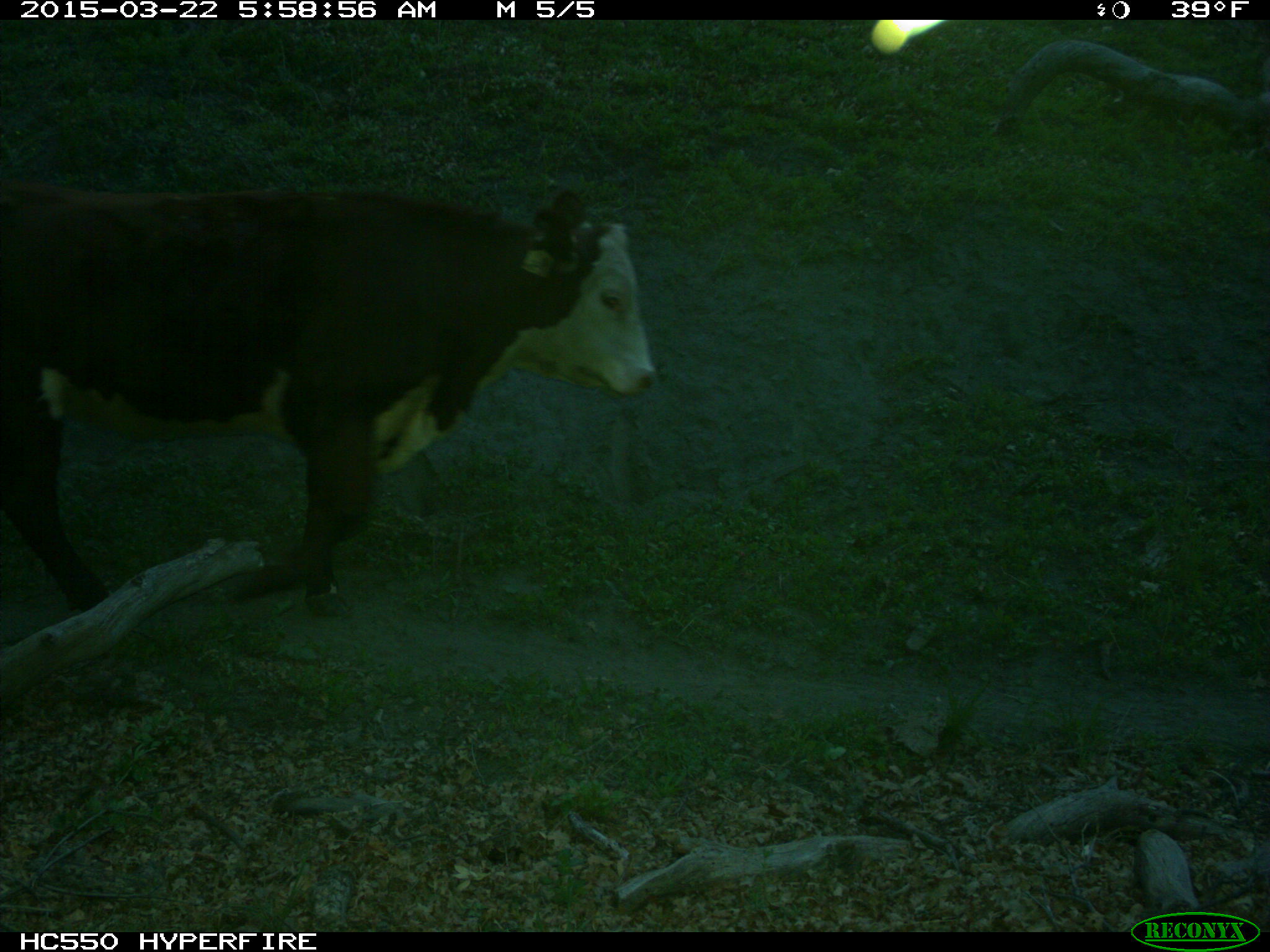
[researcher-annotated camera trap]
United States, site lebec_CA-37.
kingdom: Animalia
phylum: Chordata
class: Mammalia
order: Artiodactyla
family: Bovidae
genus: Bos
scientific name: Bos taurus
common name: domestic cow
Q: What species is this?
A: Bos taurus (domestic cow).